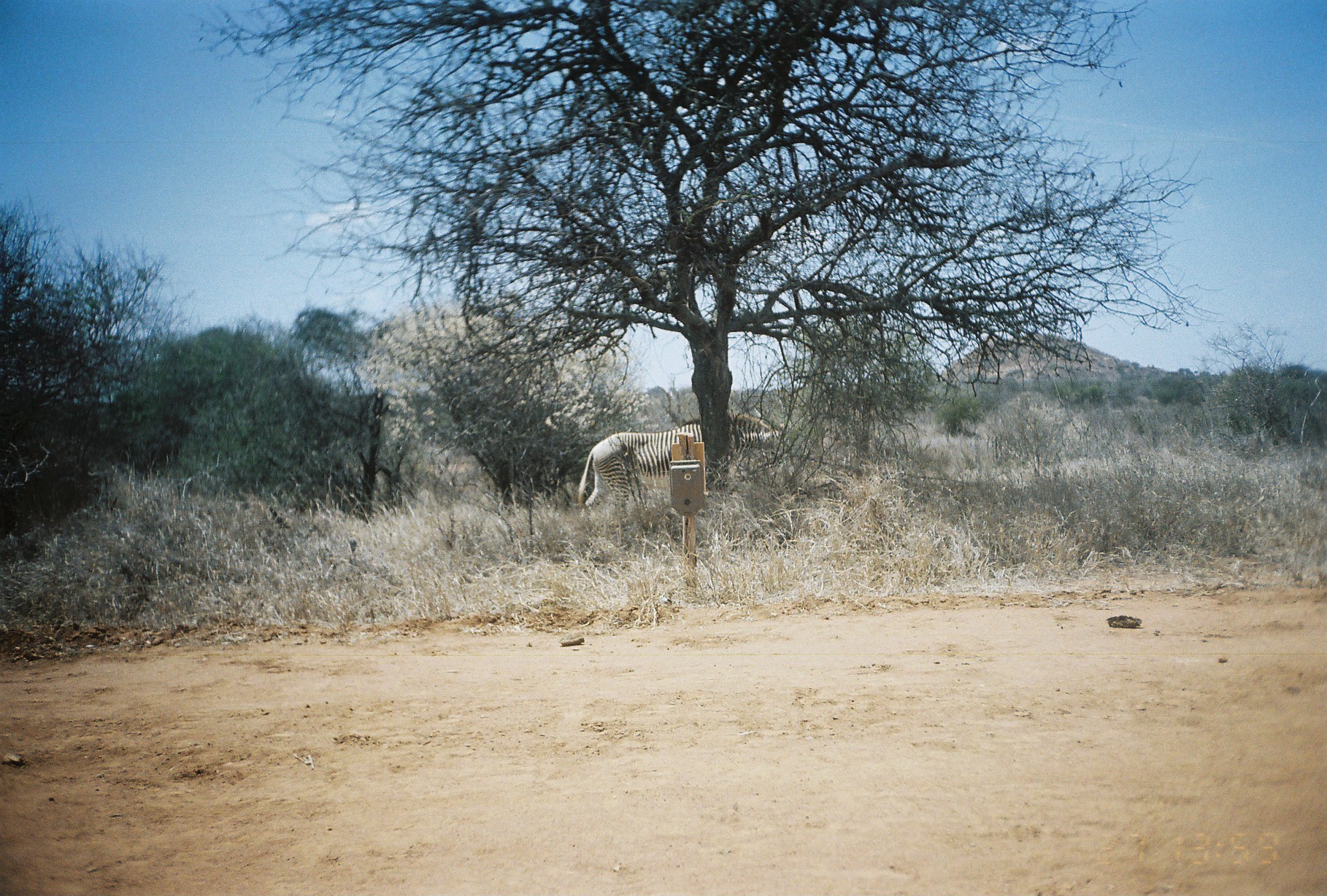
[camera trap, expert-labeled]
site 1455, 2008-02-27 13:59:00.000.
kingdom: Animalia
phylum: Chordata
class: Mammalia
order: Perissodactyla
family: Equidae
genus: Equus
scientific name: Equus grevyi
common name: grévy's zebra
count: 1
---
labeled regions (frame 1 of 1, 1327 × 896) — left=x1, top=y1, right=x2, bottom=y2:
equus grevyi: left=577, top=409, right=790, bottom=522